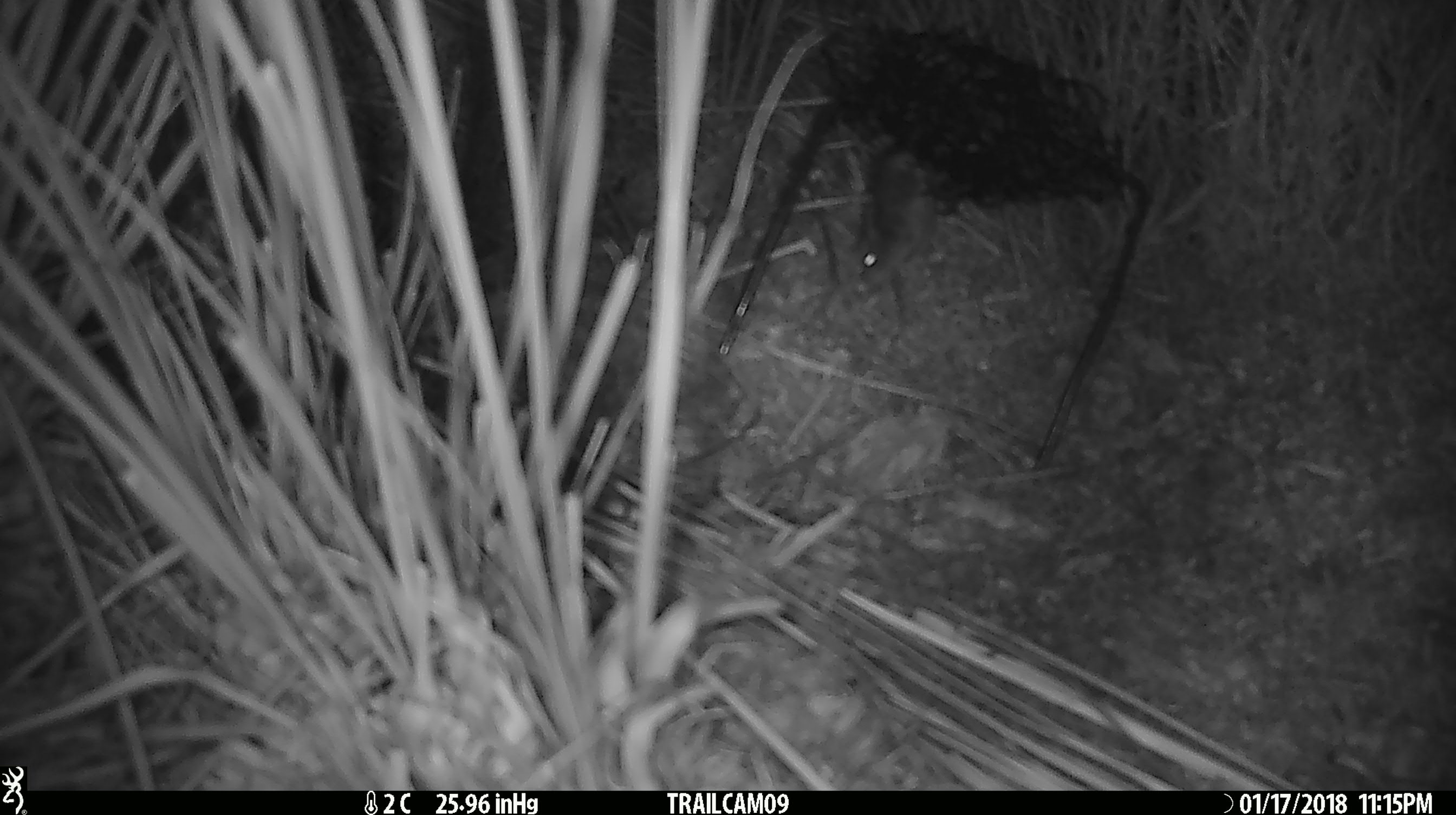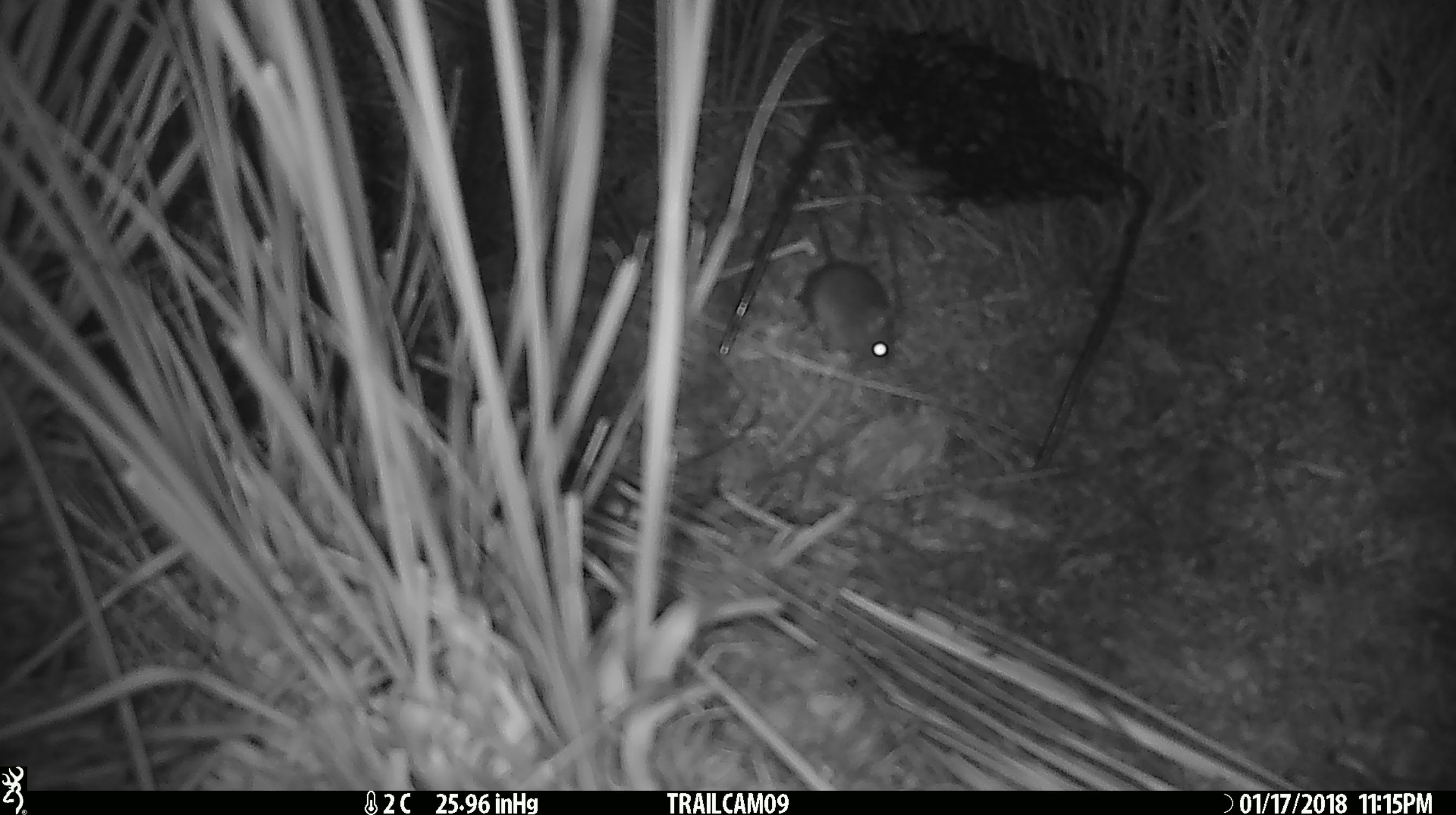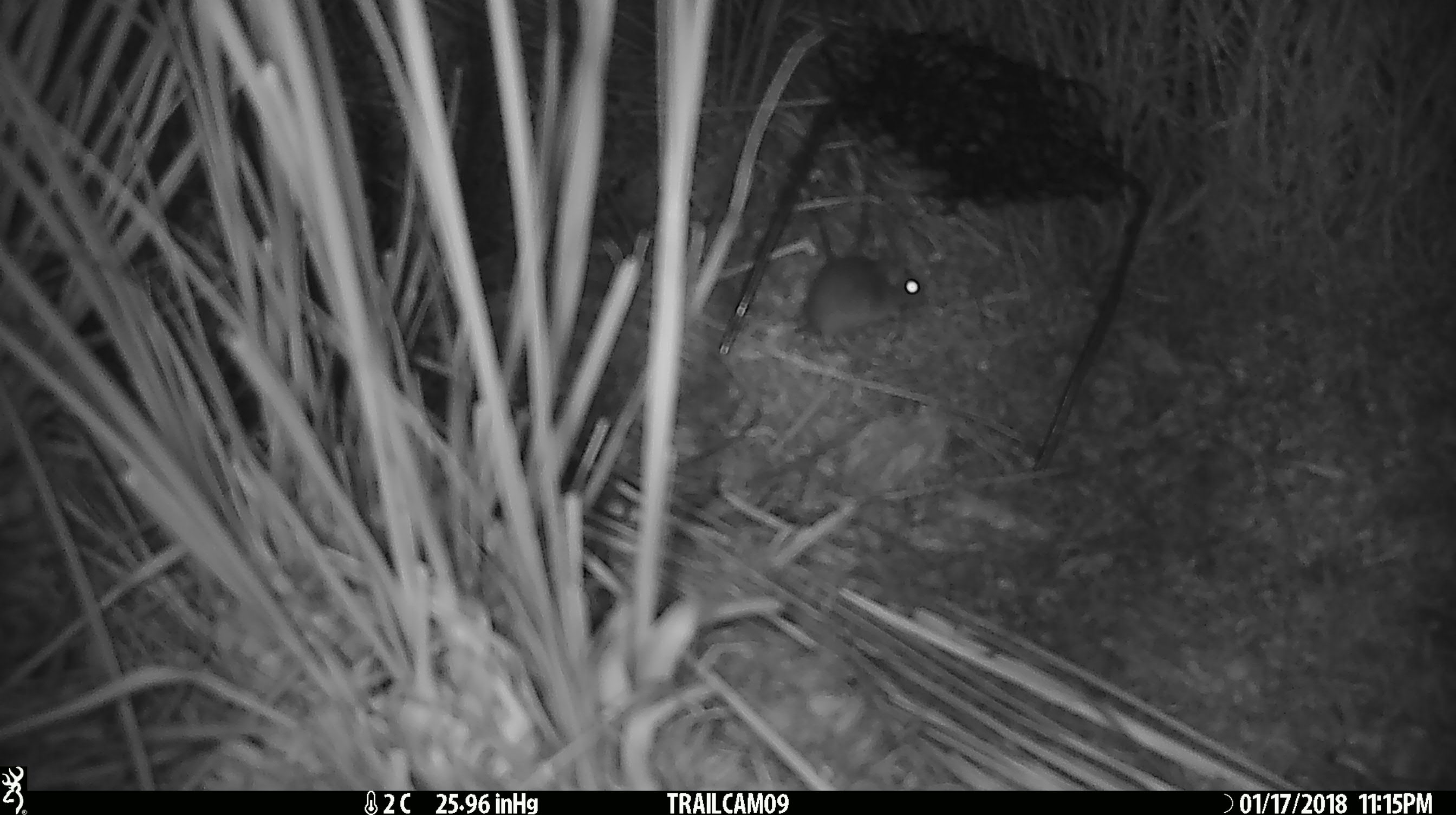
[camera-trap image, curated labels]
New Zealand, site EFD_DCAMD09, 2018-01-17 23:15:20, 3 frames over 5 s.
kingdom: Animalia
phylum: Chordata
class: Mammalia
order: Rodentia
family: Muridae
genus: Mus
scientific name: Mus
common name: mouse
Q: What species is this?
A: Mouse (Mus).